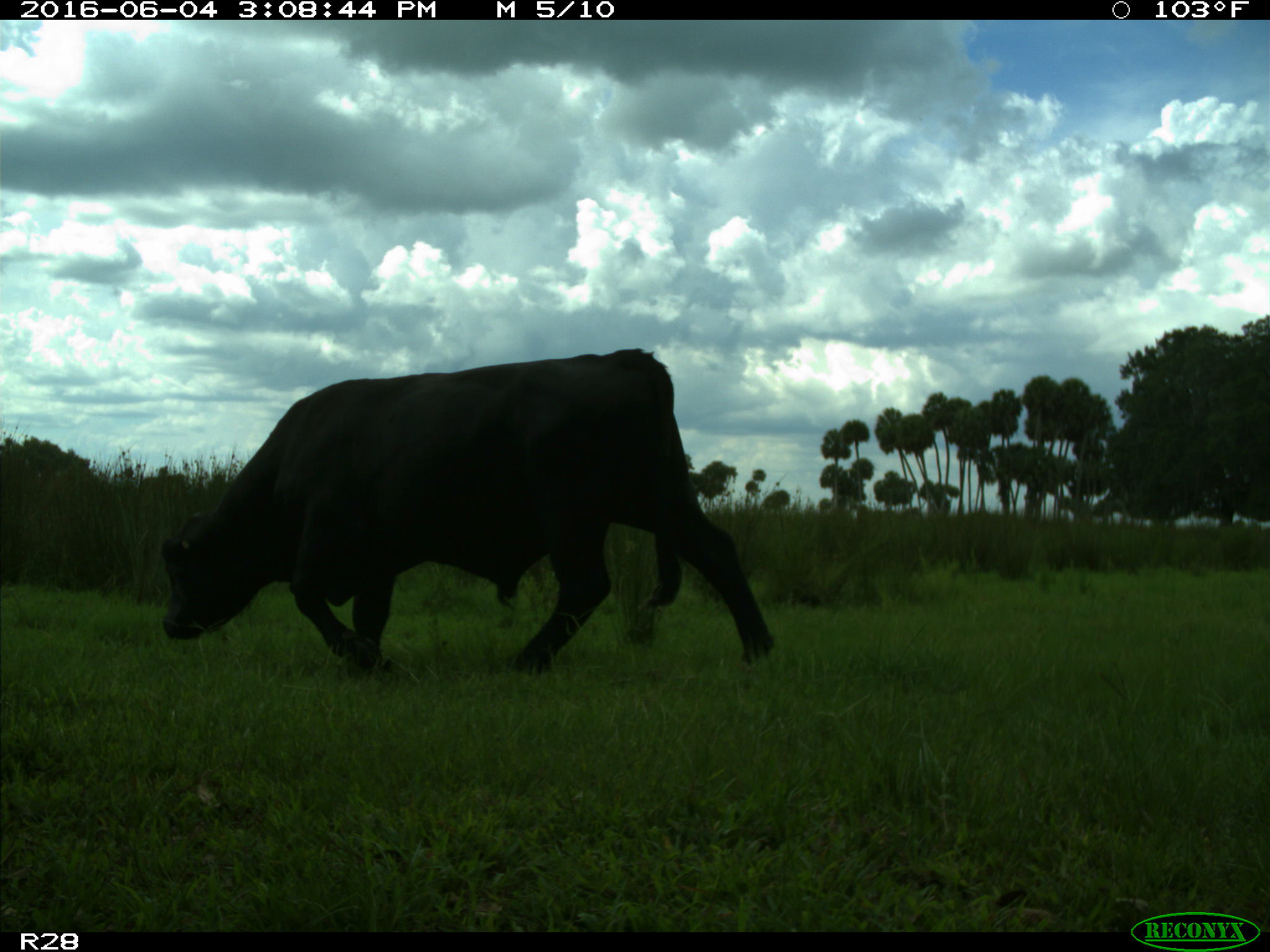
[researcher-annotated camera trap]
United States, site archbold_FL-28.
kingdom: Animalia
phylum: Chordata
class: Mammalia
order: Artiodactyla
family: Bovidae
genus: Bos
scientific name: Bos taurus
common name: domestic cow